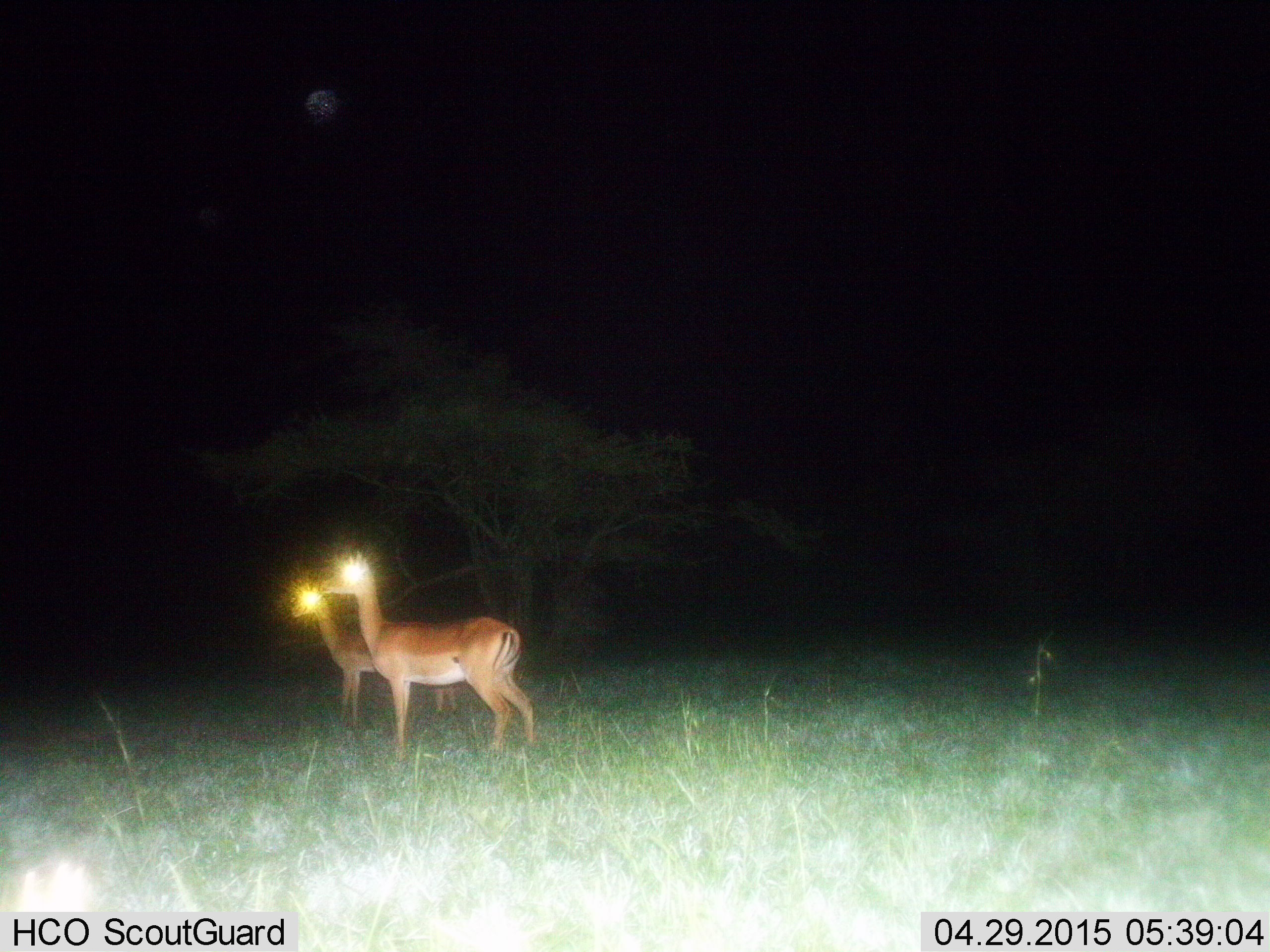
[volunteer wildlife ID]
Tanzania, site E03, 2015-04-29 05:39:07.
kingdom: Animalia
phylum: Chordata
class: Mammalia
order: Artiodactyla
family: Bovidae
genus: Aepyceros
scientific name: Aepyceros melampus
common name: impala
Impala (Aepyceros melampus), count 2. Behavior (volunteer vote fractions): standing 90%, resting 0%, moving 10%, interacting 0%. Young present (vote fraction): 10%. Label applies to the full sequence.